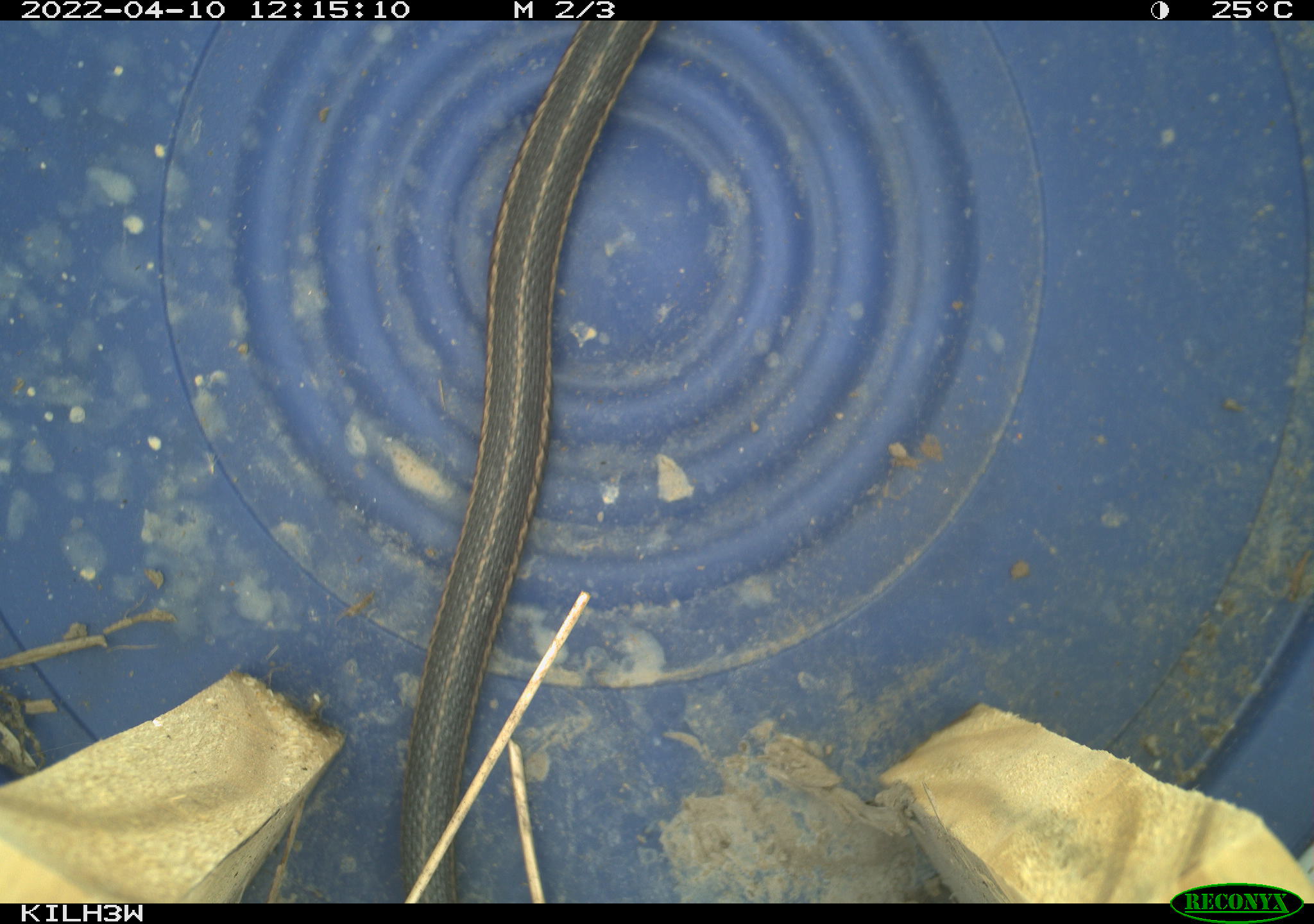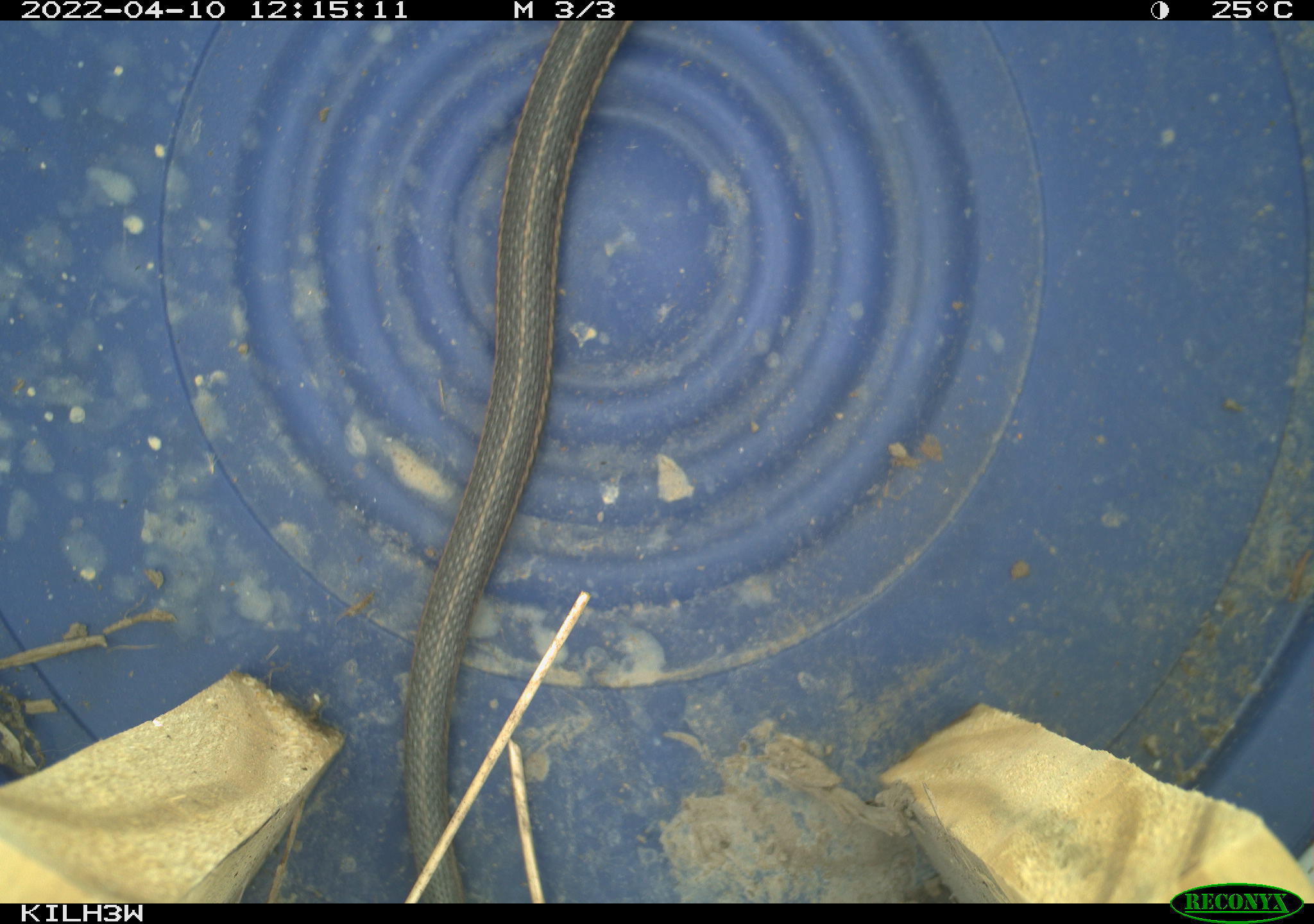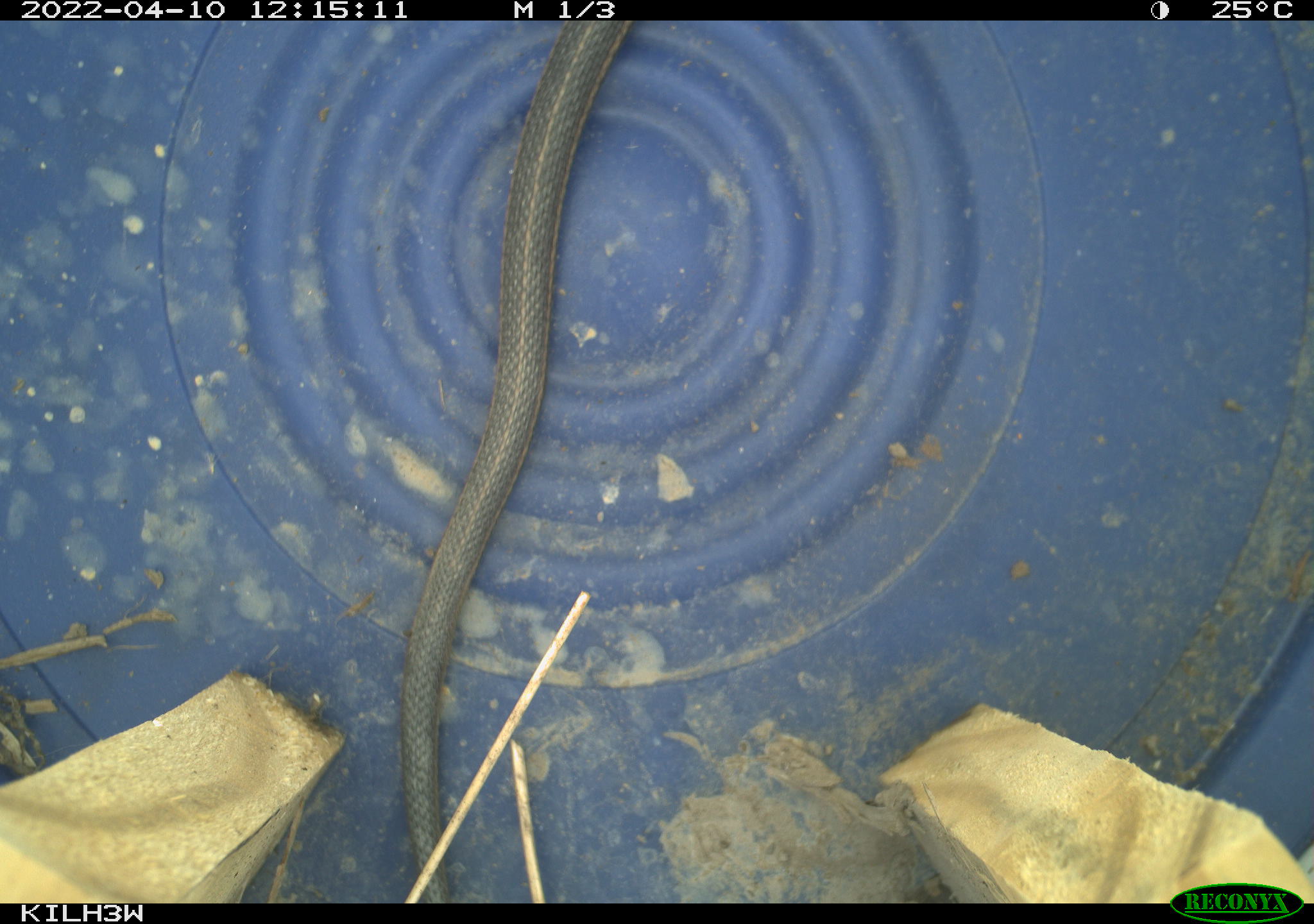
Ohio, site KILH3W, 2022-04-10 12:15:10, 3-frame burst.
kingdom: Animalia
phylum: Chordata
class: Reptilia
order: Squamata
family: Colubridae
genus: Thamnophis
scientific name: Thamnophis sirtalis sirtalis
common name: eastern gartersnake